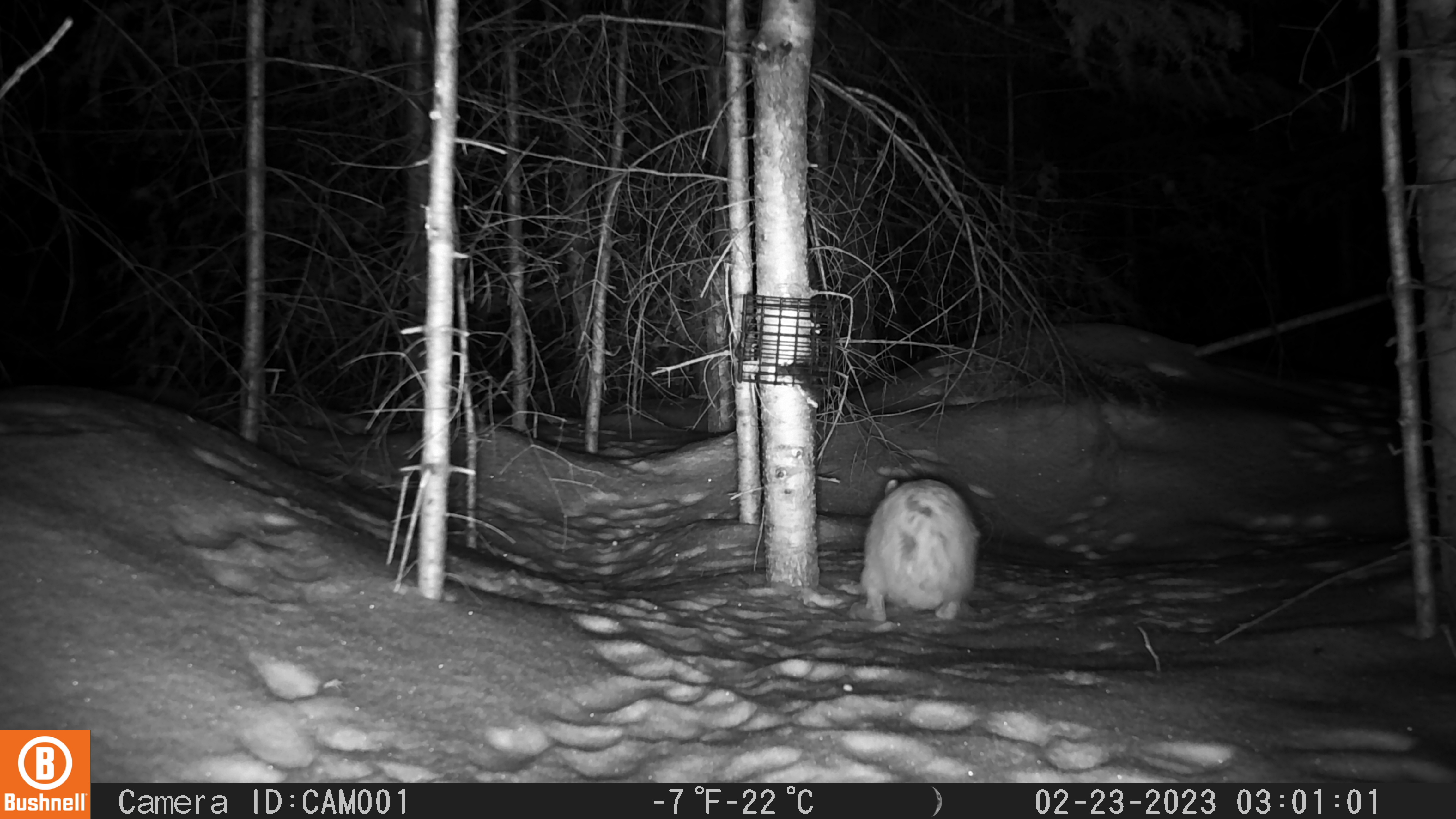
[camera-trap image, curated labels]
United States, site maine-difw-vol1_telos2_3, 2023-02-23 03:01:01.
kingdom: Animalia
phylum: Chordata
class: Mammalia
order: Lagomorpha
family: Leporidae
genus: Lepus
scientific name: Lepus americanus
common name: snowshoe hare